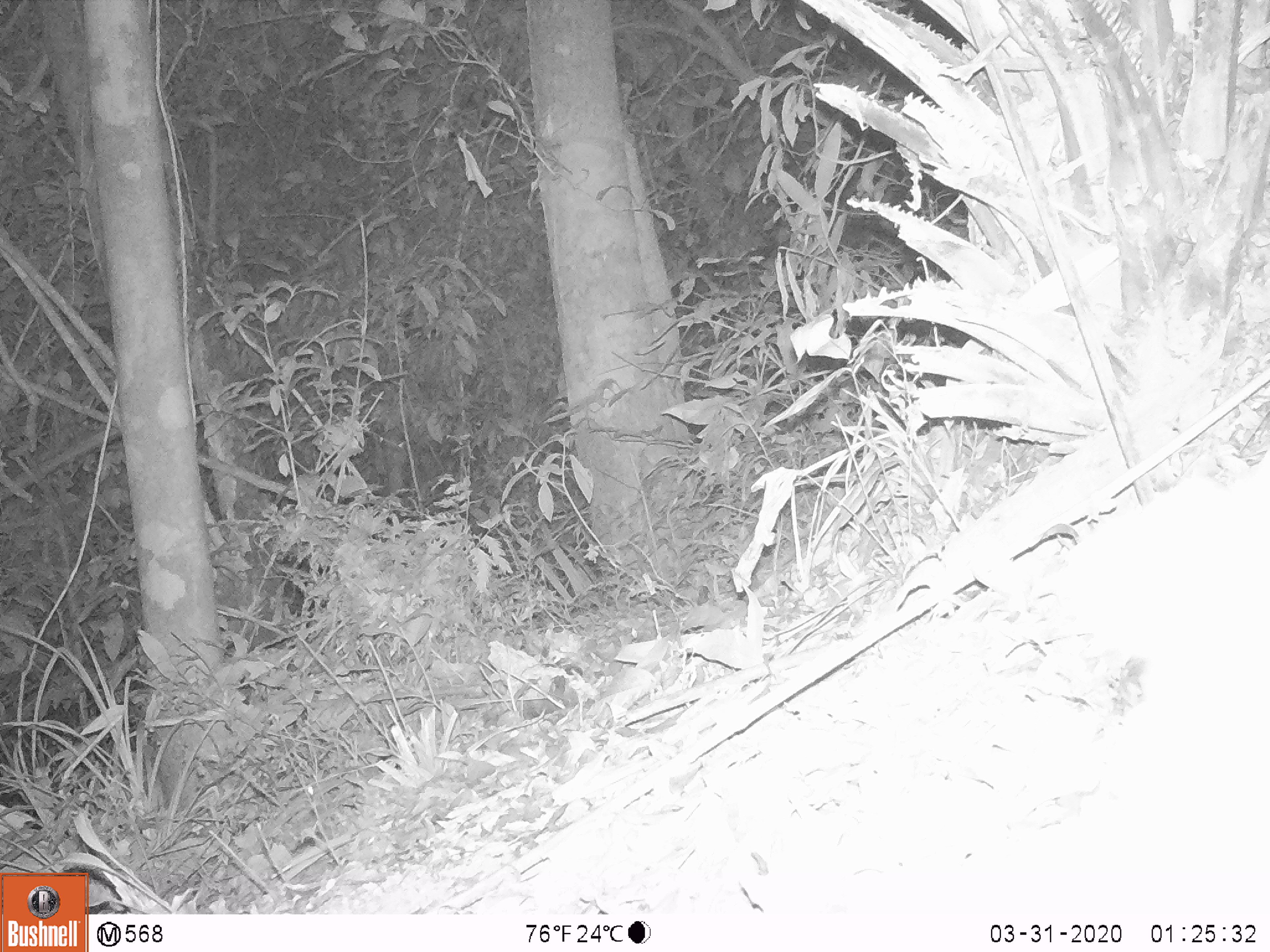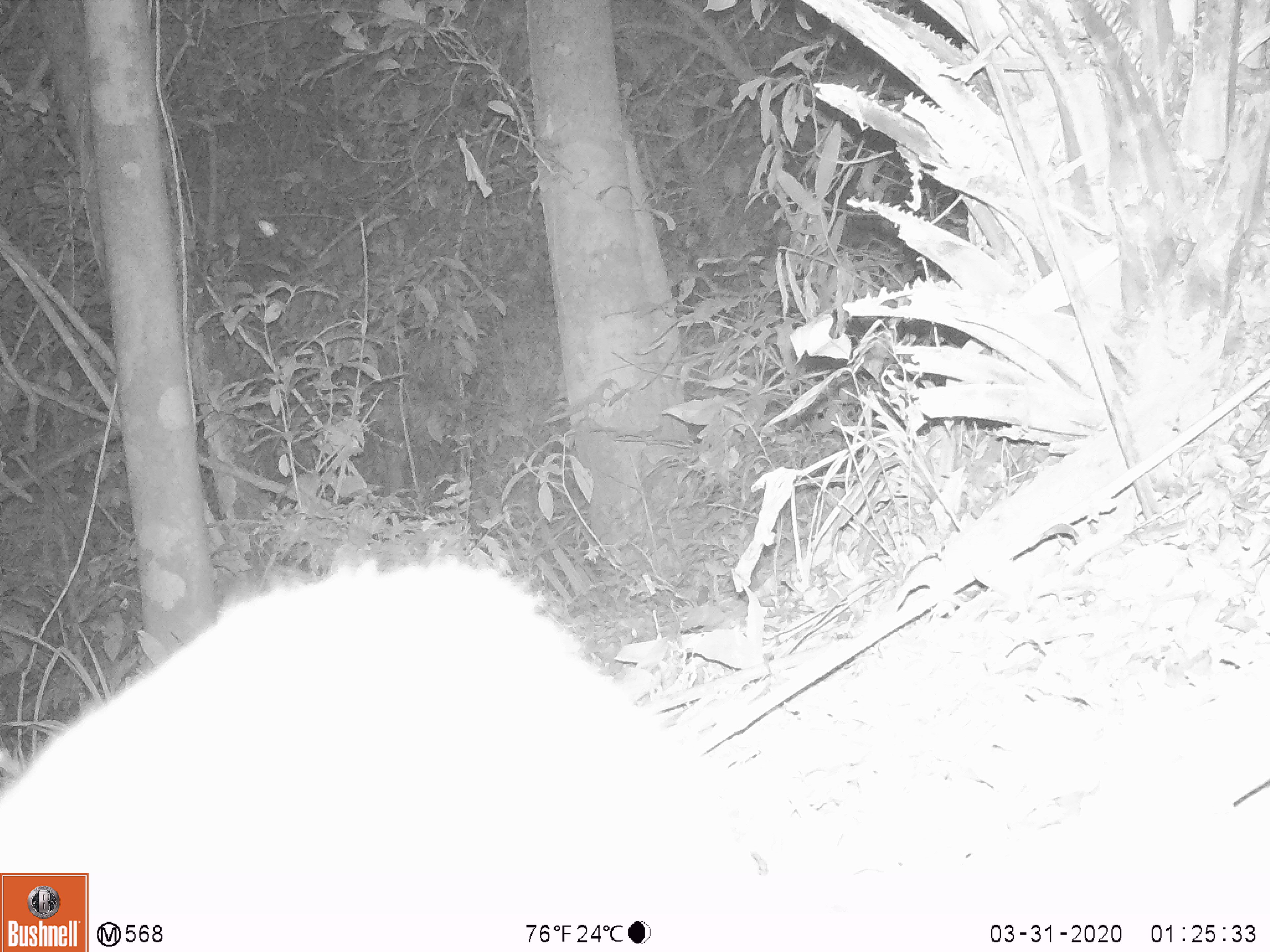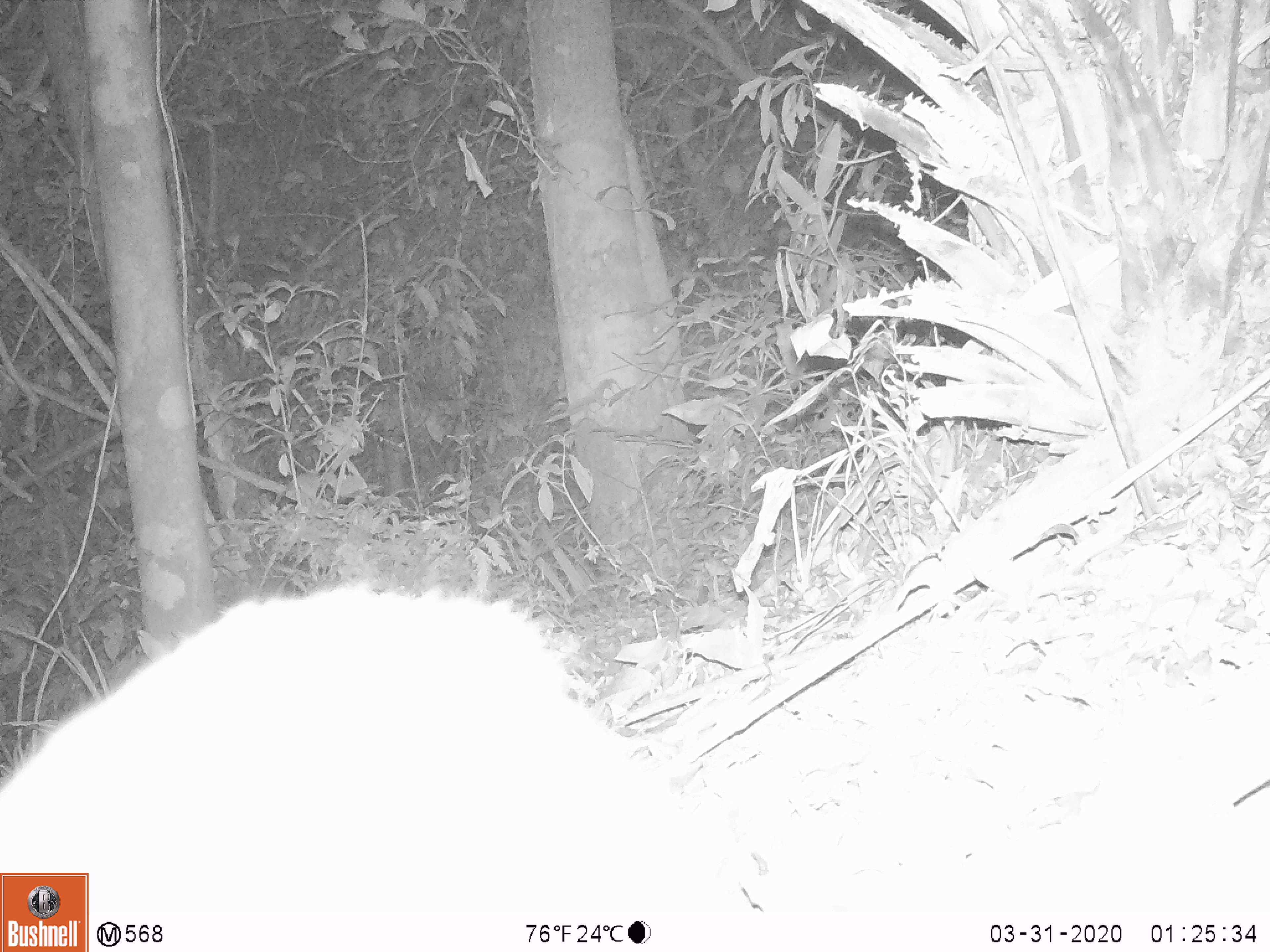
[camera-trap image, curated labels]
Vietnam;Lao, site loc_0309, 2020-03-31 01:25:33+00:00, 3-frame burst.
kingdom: Animalia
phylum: Chordata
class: Mammalia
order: Carnivora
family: Mustelidae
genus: Melogale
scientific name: Melogale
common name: ferret badger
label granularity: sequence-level